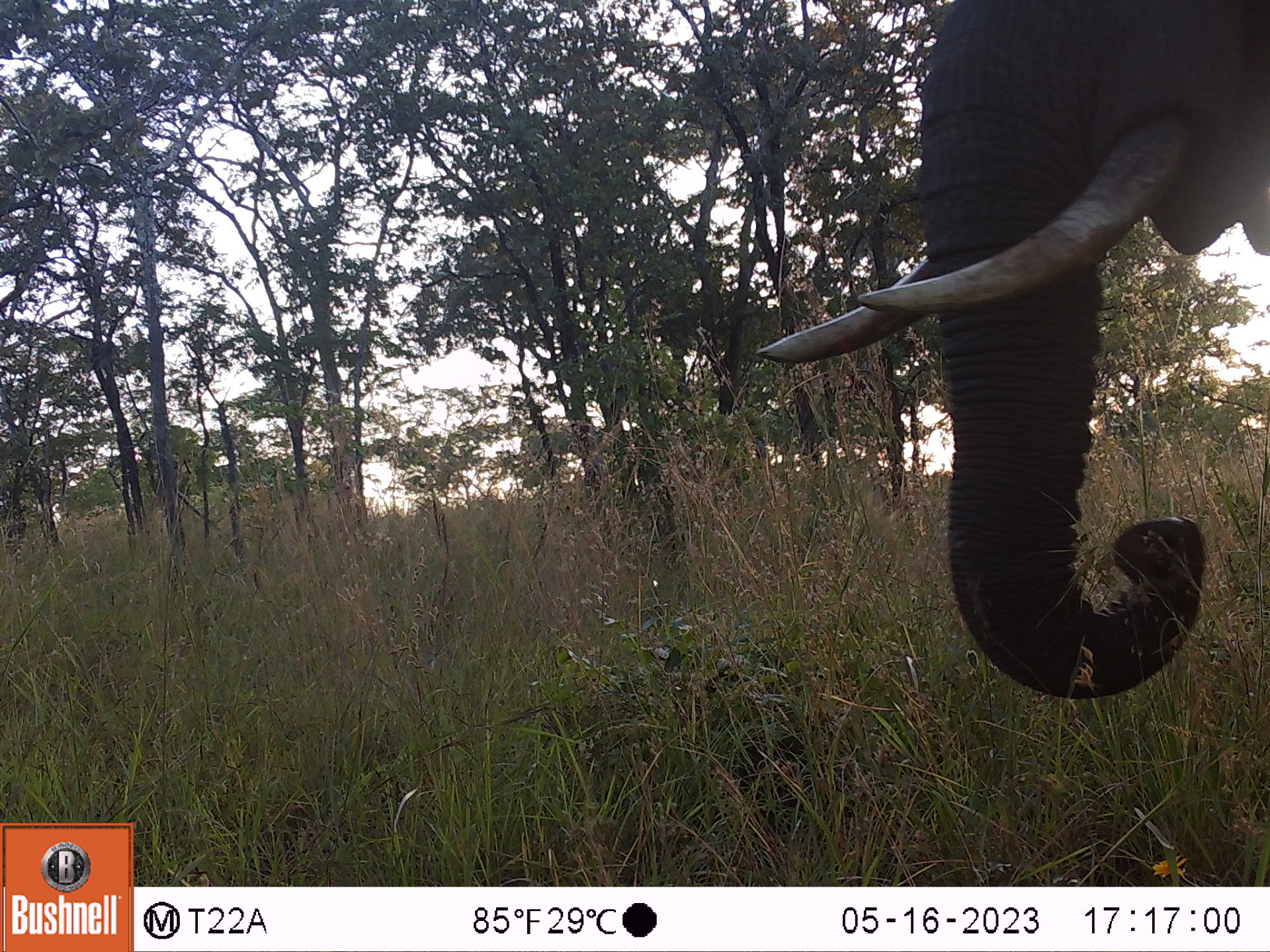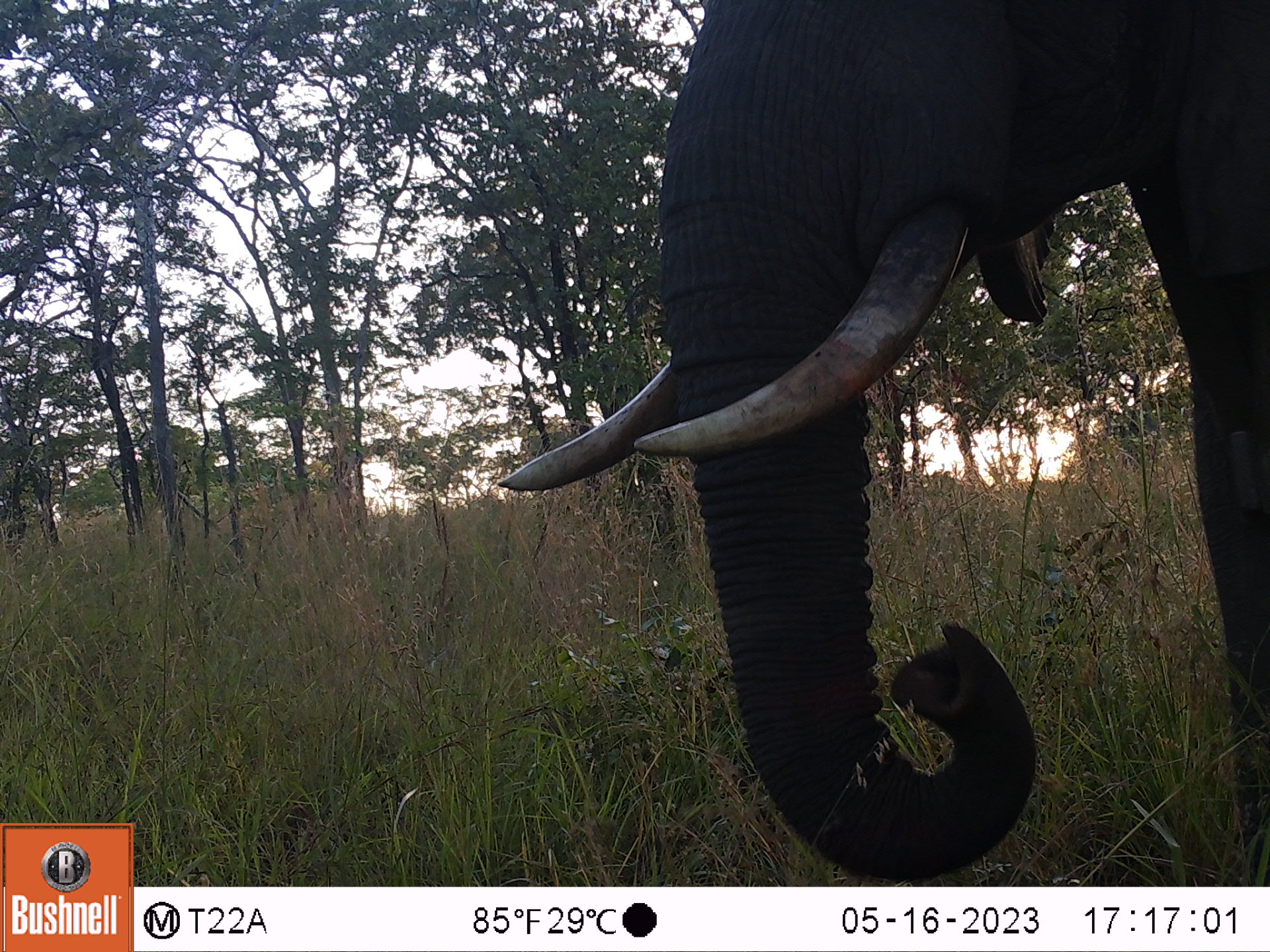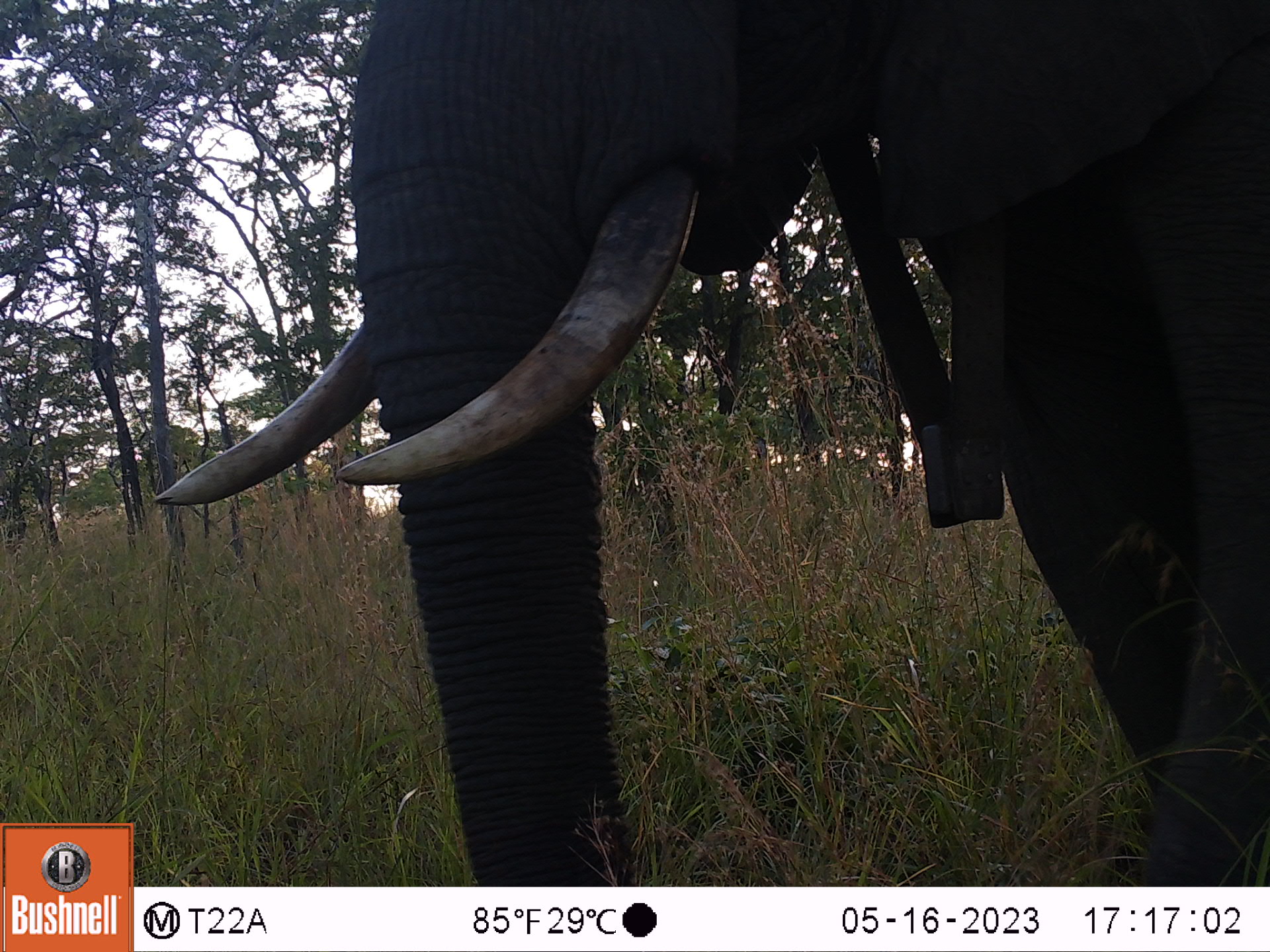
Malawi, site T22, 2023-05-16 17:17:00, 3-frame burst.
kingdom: Animalia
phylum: Chordata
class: Mammalia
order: Proboscidea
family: Elephantidae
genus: Loxodonta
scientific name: Loxodonta africana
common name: african savanna elephant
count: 1